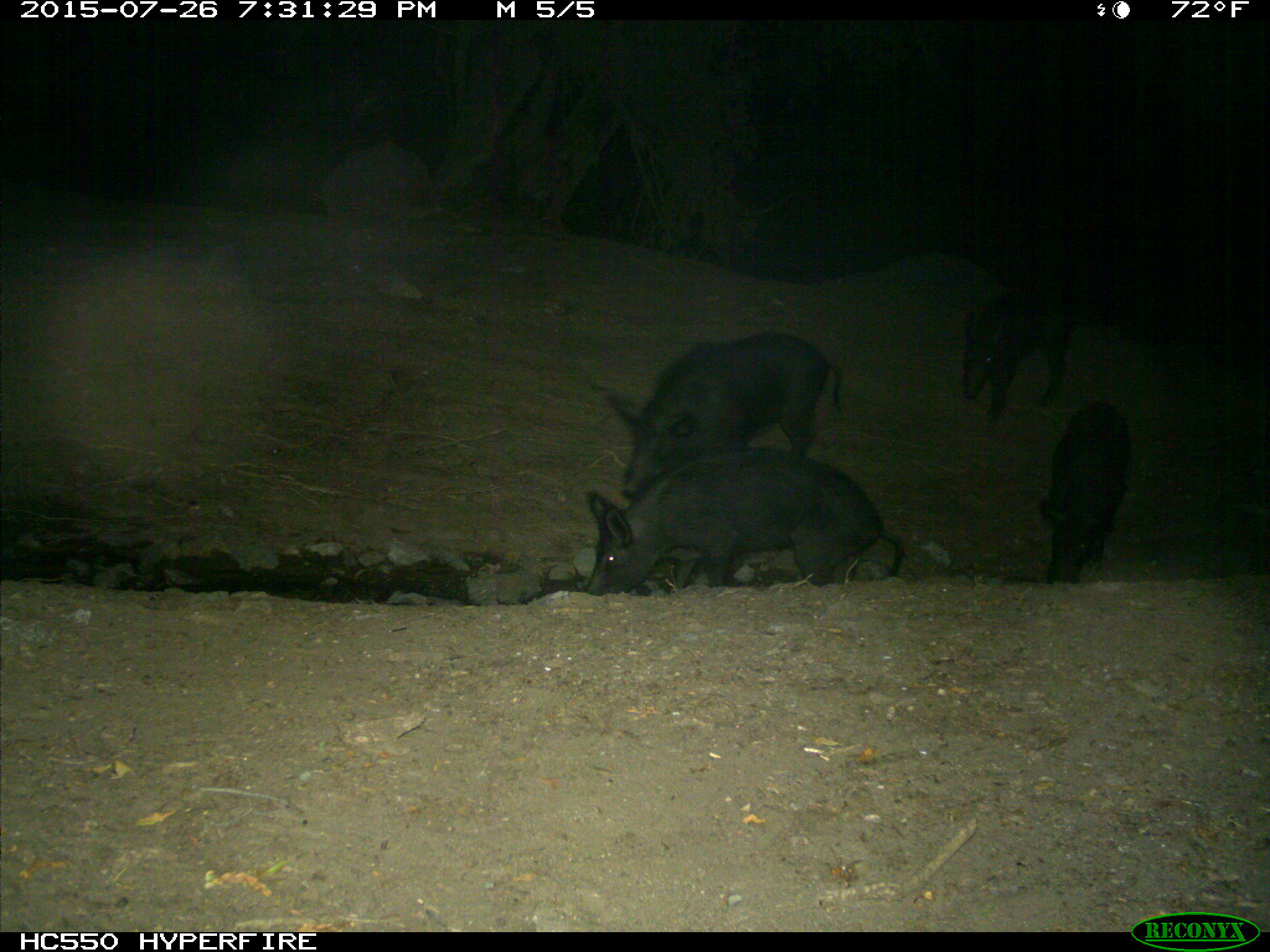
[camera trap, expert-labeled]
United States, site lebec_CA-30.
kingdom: Animalia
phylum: Chordata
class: Mammalia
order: Artiodactyla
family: Suidae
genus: Sus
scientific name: Sus scrofa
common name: wild boar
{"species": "Sus scrofa (wild boar)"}